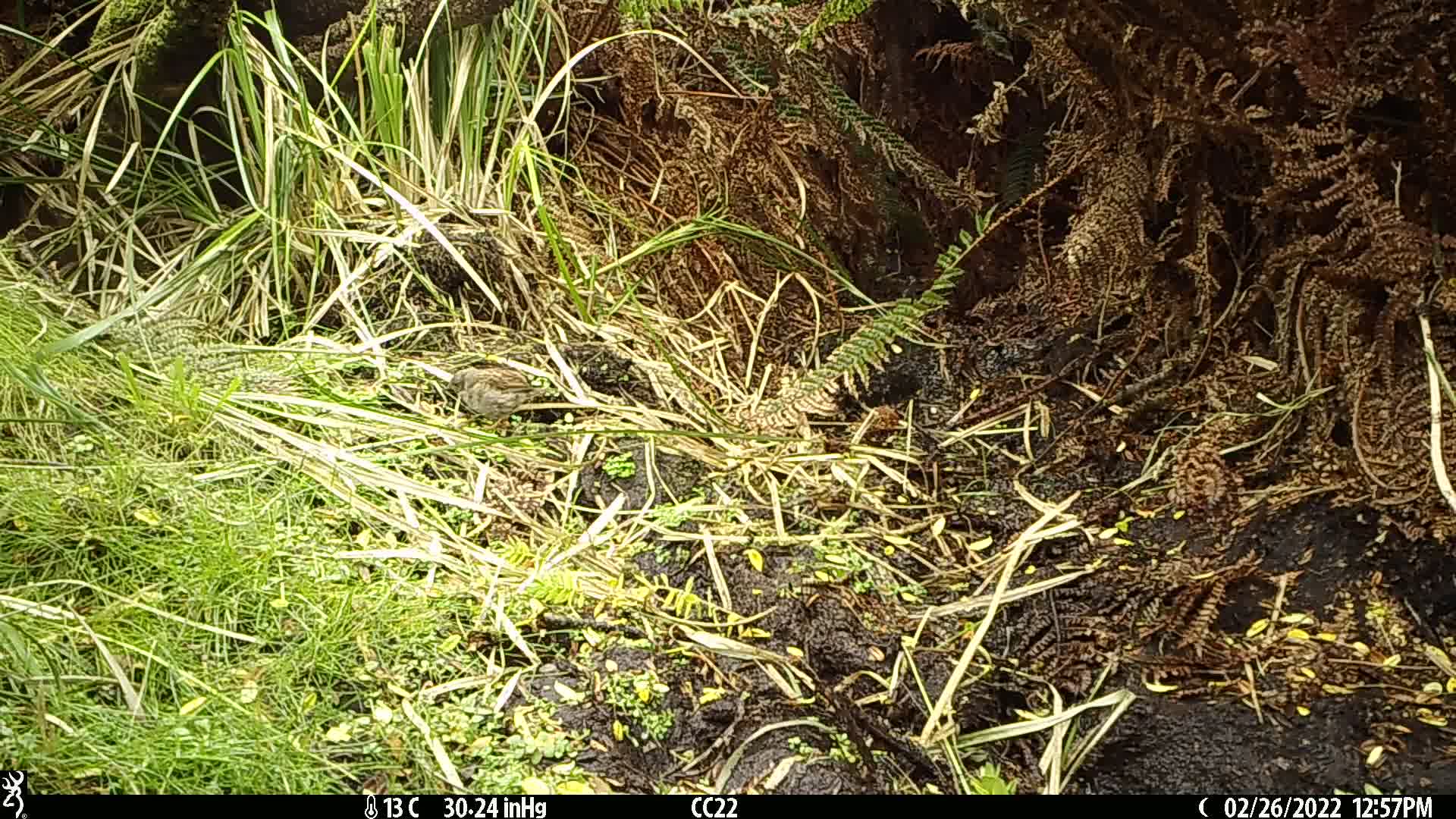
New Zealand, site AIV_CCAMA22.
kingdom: Animalia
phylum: Chordata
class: Aves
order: Passeriformes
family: Prunellidae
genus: Prunella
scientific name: Prunella modularis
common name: dunnock